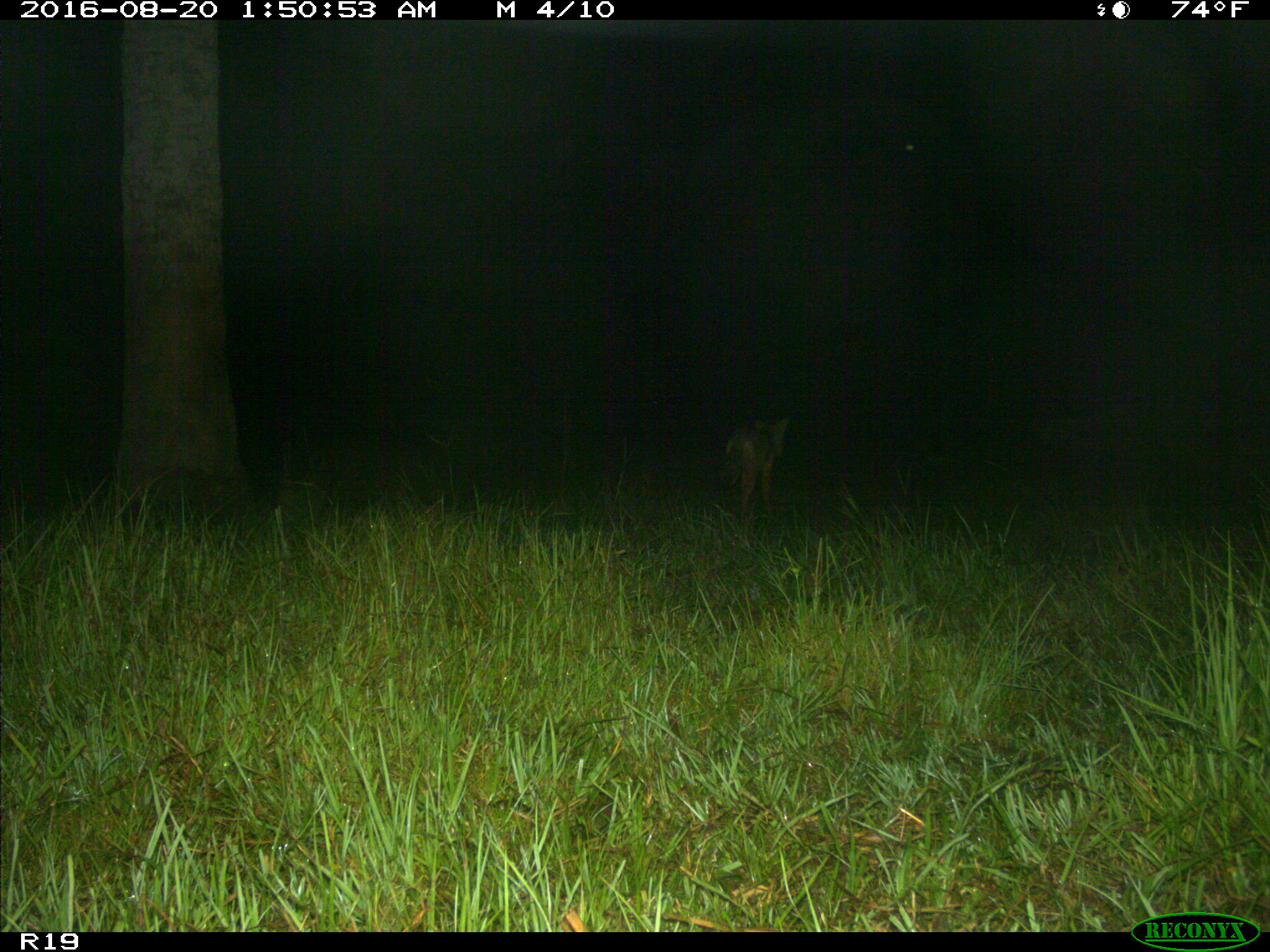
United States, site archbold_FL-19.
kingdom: Animalia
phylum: Chordata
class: Mammalia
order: Carnivora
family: Canidae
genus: Canis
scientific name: Canis latrans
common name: coyote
Canis latrans (coyote).